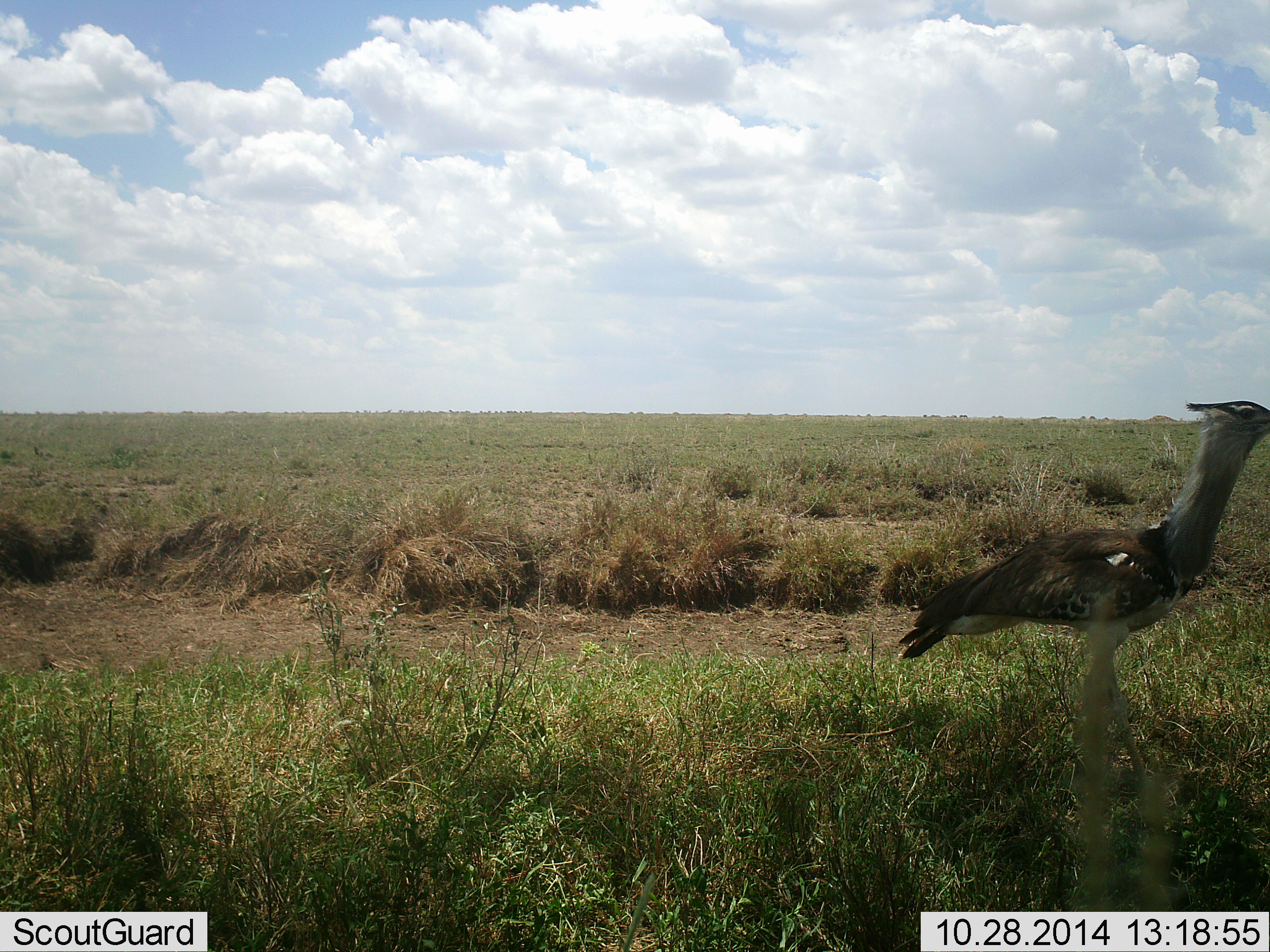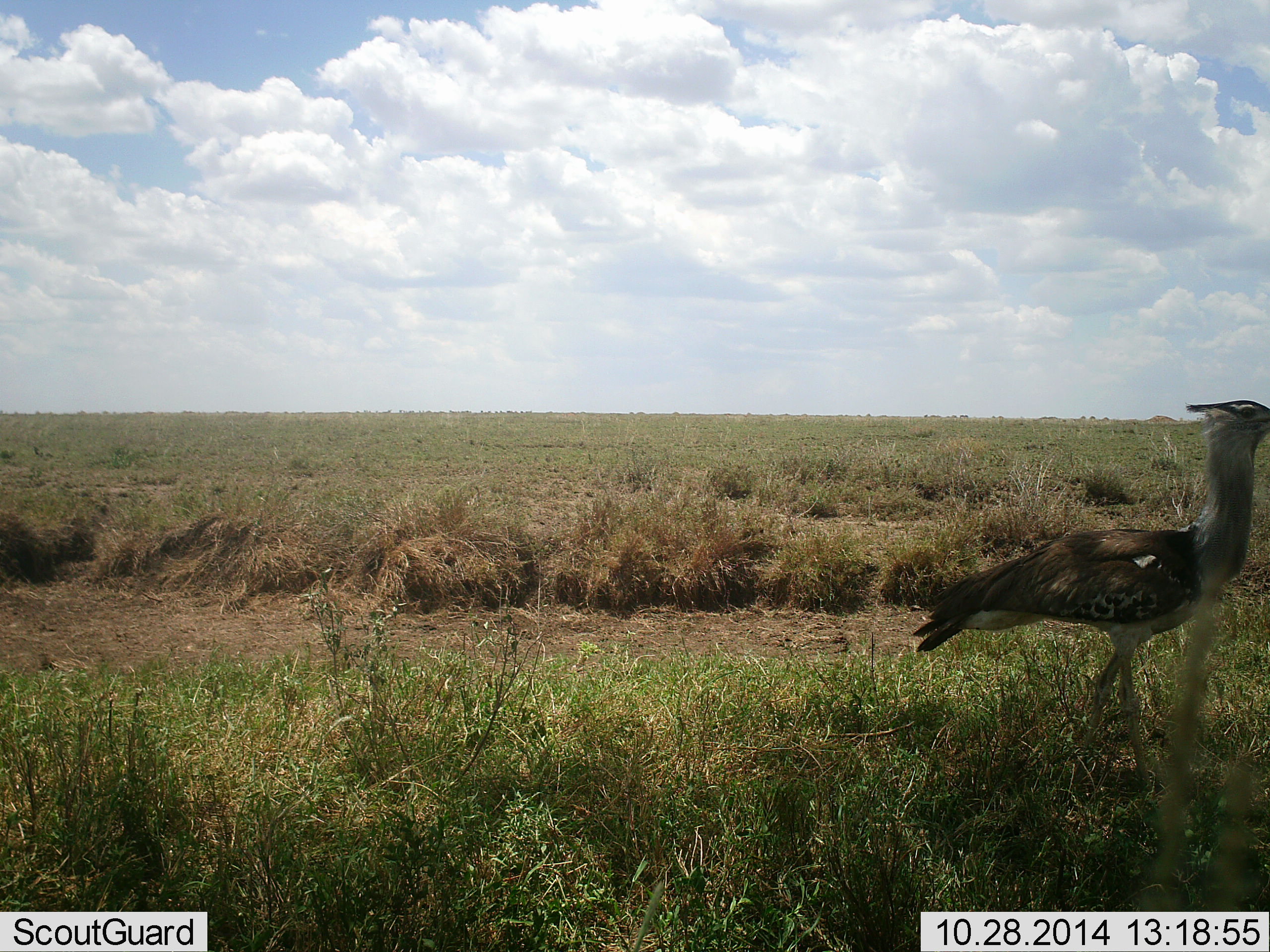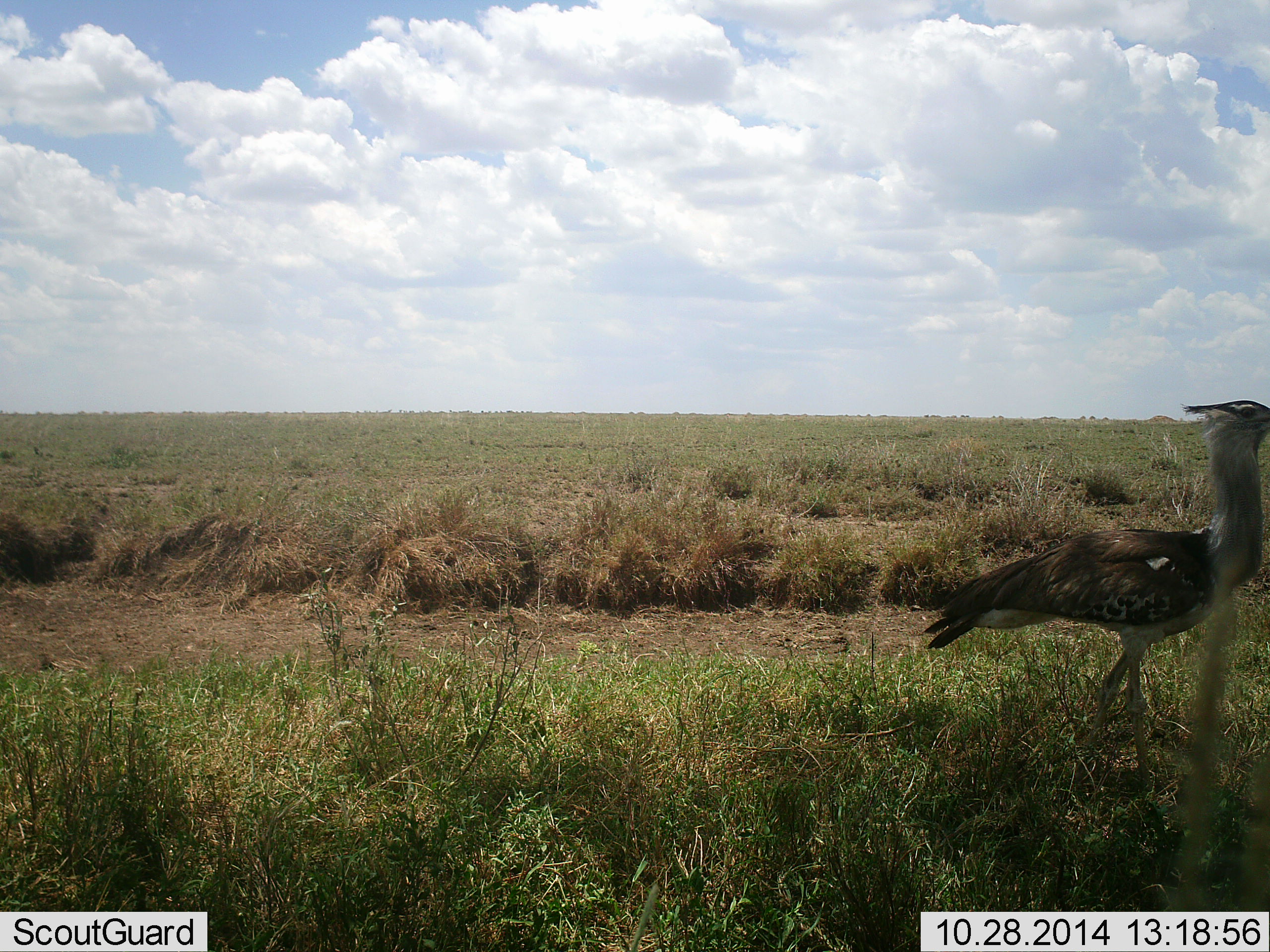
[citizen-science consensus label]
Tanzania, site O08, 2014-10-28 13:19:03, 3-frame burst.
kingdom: Animalia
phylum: Chordata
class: Aves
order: Otidiformes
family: Otididae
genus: Ardeotis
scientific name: Ardeotis kori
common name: kori bustard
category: koribustard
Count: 1.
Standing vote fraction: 60%.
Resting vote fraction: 0%.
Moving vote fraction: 40%.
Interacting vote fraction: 0%.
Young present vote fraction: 0%.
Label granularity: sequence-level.